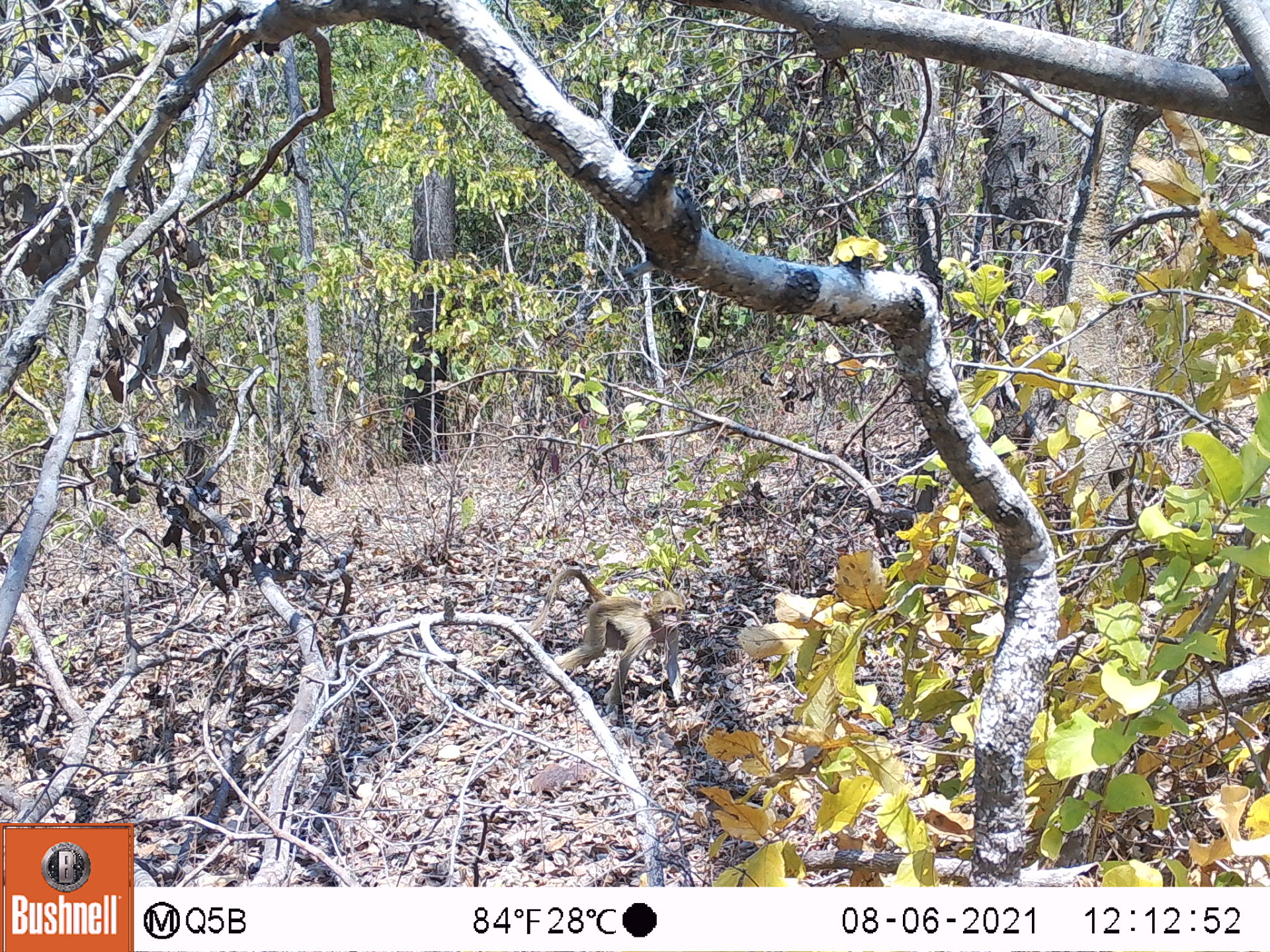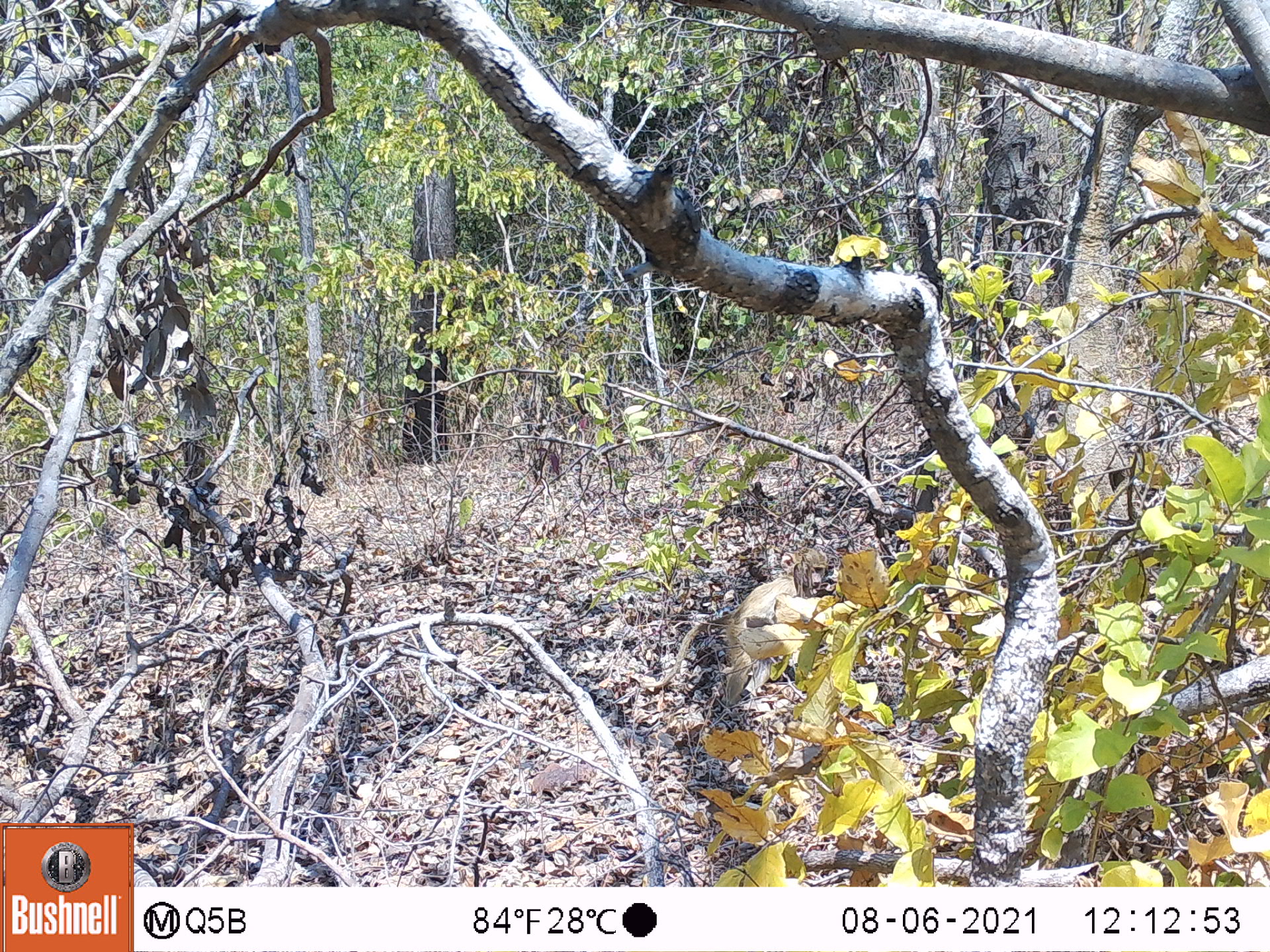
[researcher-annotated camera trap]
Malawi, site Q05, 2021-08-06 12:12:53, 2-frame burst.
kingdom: Animalia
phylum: Chordata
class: Mammalia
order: Primates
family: Cercopithecidae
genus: Papio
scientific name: Papio cynocephalus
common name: yellow baboon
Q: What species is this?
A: Yellow baboon (Papio cynocephalus).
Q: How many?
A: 1.